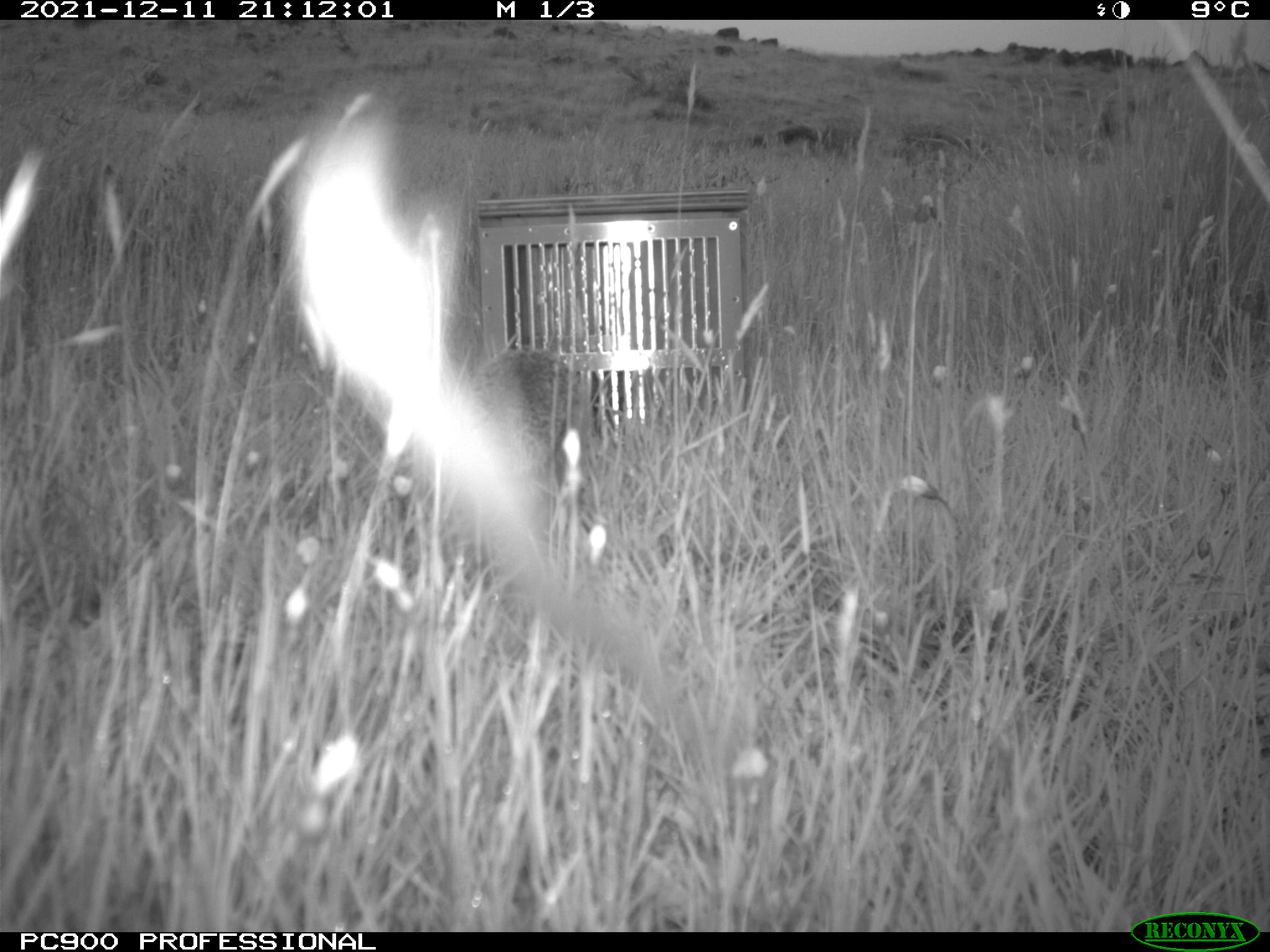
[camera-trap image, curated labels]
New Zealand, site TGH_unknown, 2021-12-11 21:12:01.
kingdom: Animalia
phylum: Chordata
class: Mammalia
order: Eulipotyphla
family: Erinaceidae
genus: Erinaceus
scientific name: Erinaceus europaeus europaeus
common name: european hedgehog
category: hedgehog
Hedgehog (european hedgehog) (Erinaceus europaeus europaeus).